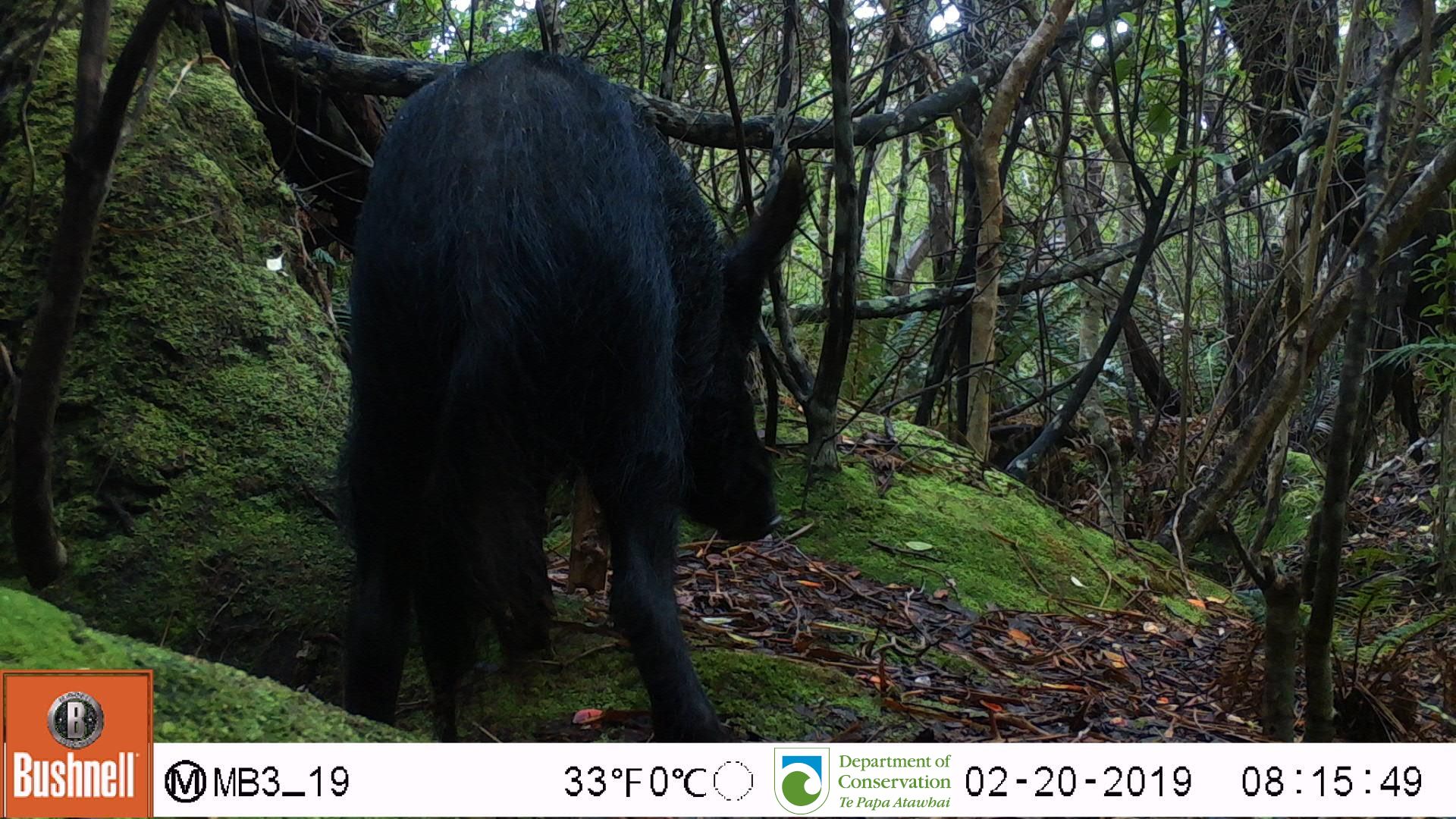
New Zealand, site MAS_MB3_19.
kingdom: Animalia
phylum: Chordata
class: Mammalia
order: Artiodactyla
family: Suidae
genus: Sus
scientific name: Sus scrofa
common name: pig